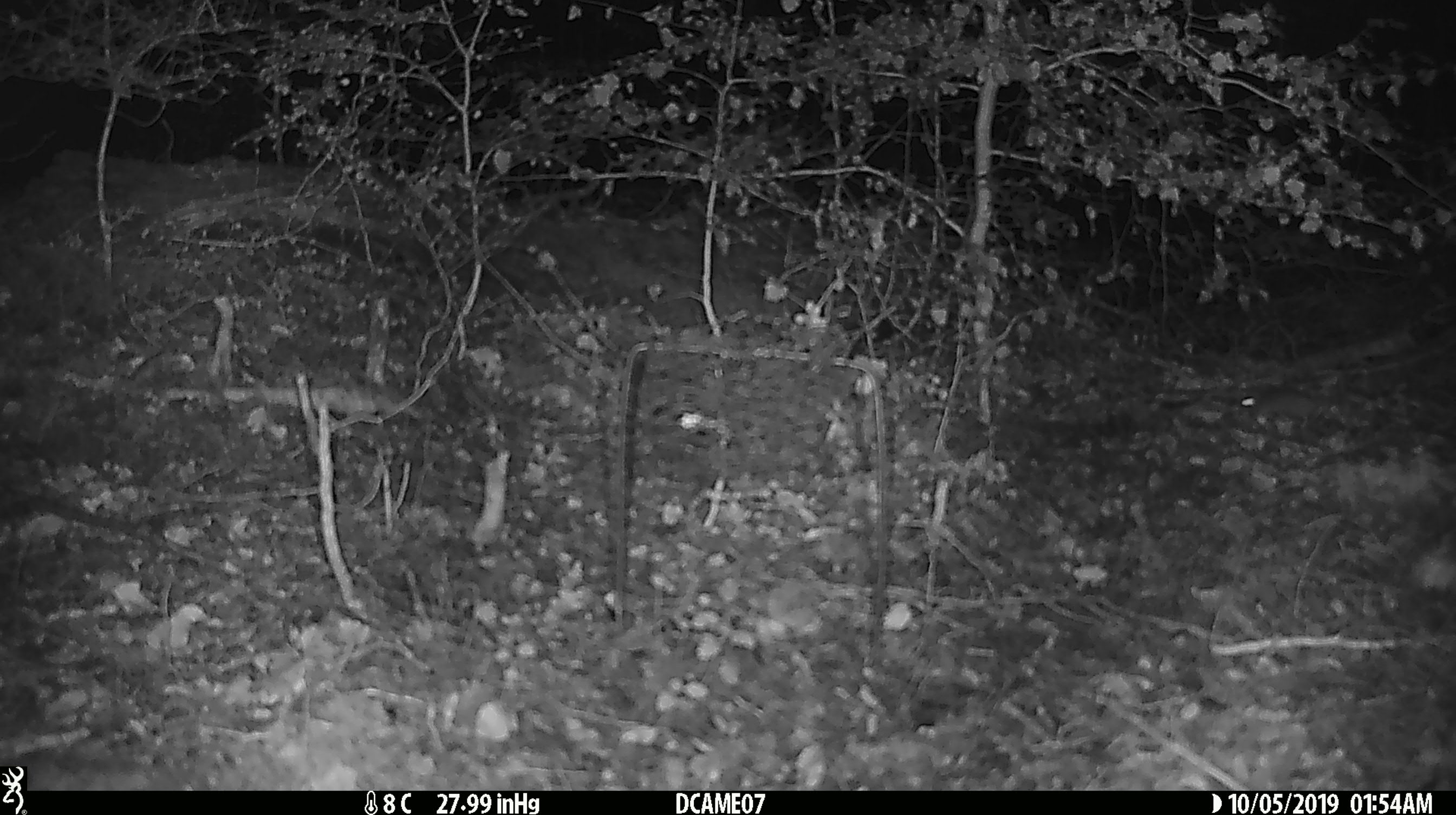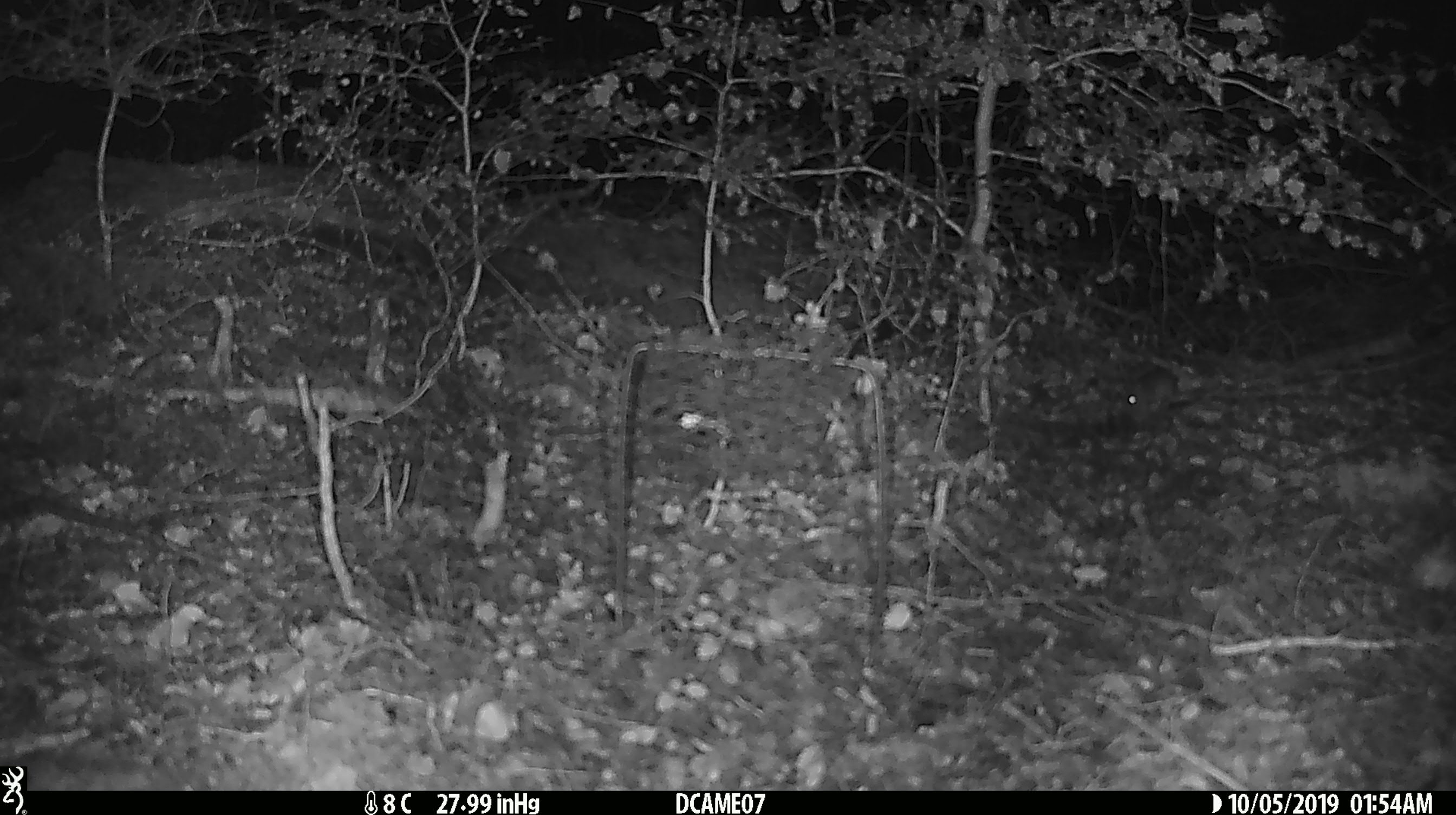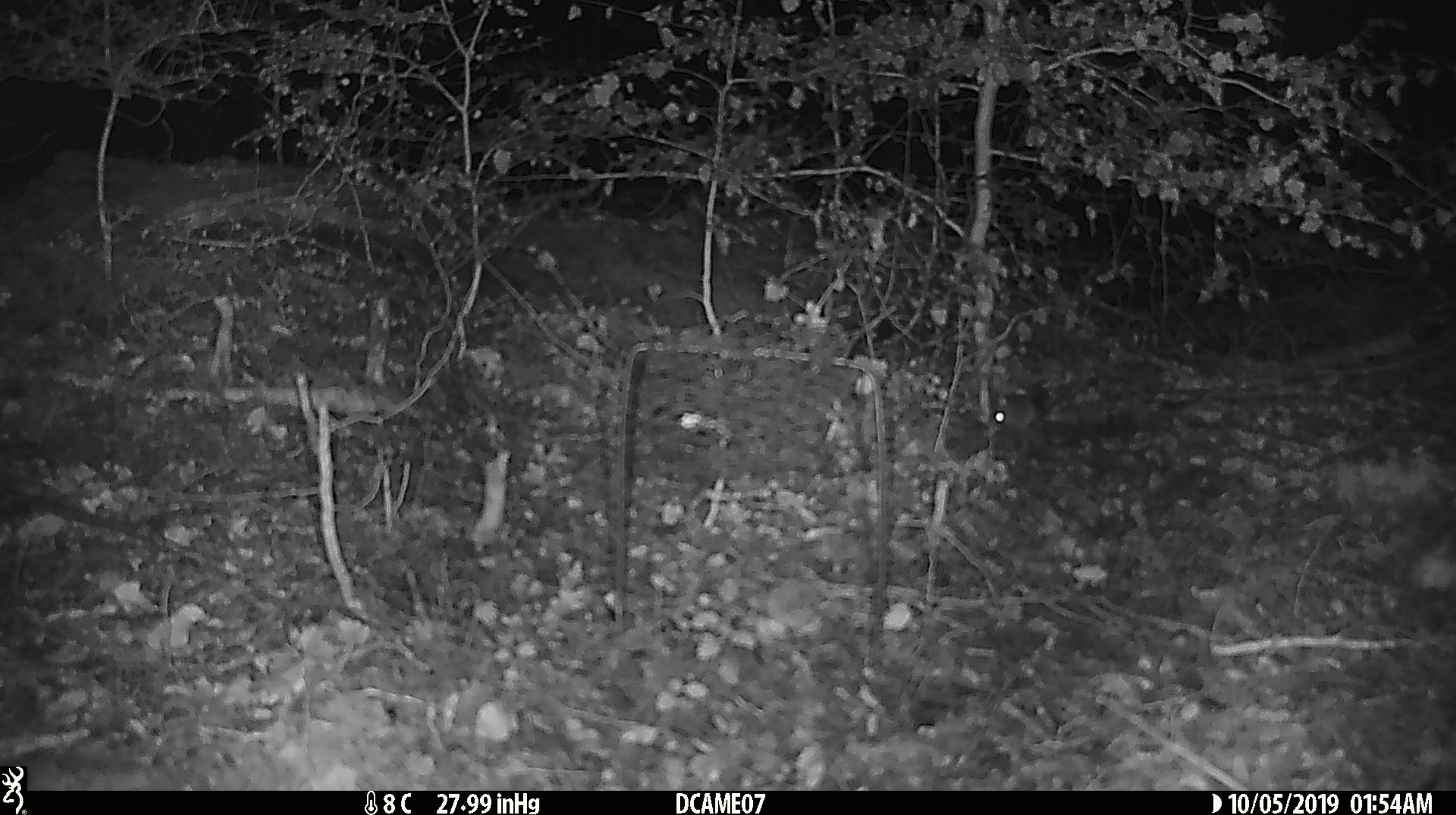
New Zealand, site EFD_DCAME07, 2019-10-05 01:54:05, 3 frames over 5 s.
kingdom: Animalia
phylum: Chordata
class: Mammalia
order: Rodentia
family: Muridae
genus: Mus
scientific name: Mus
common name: mouse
Mouse (Mus).